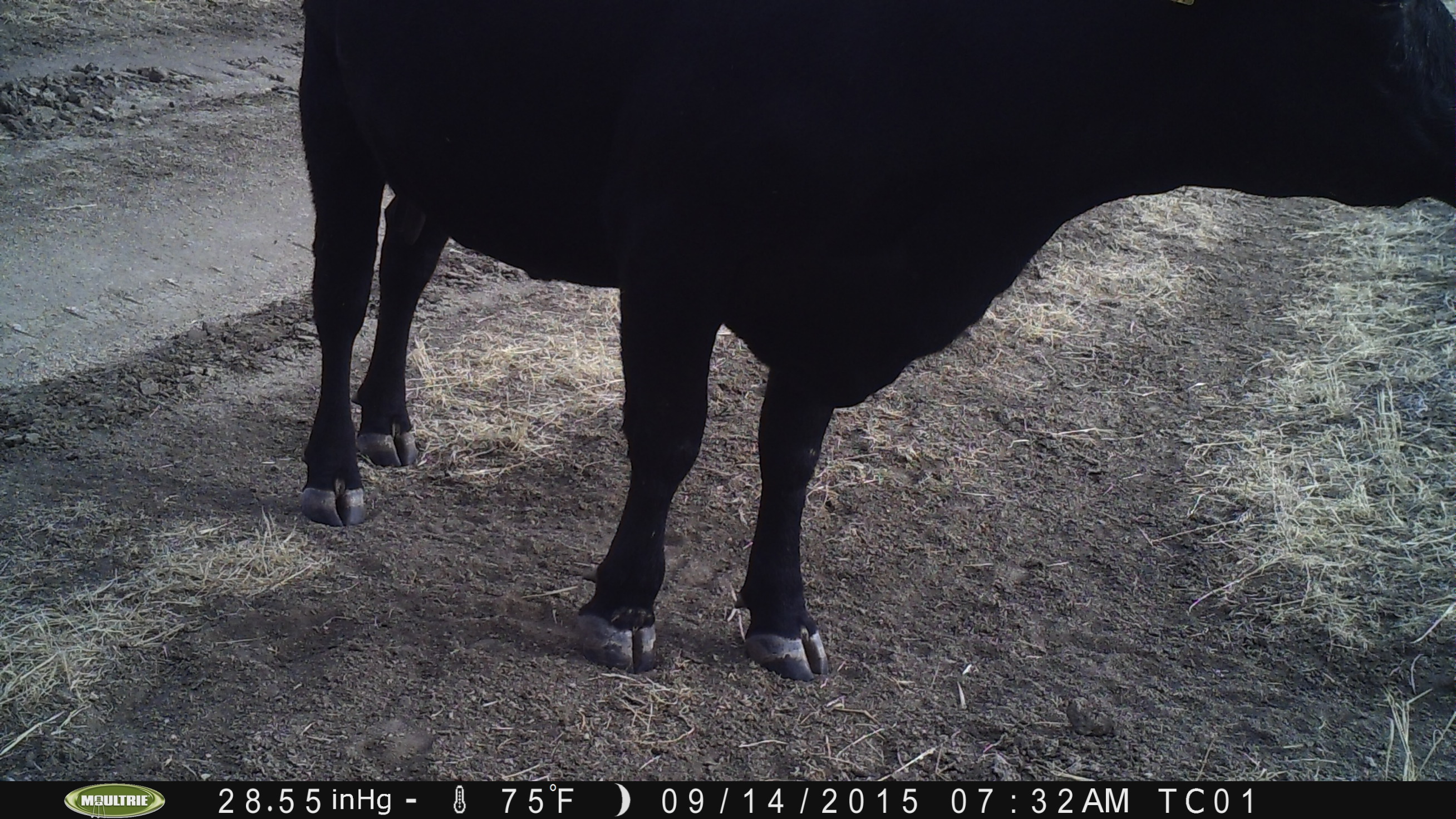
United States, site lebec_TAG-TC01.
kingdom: Animalia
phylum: Chordata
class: Mammalia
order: Artiodactyla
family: Bovidae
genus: Bos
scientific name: Bos taurus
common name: domestic cow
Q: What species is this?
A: Bos taurus (domestic cow).